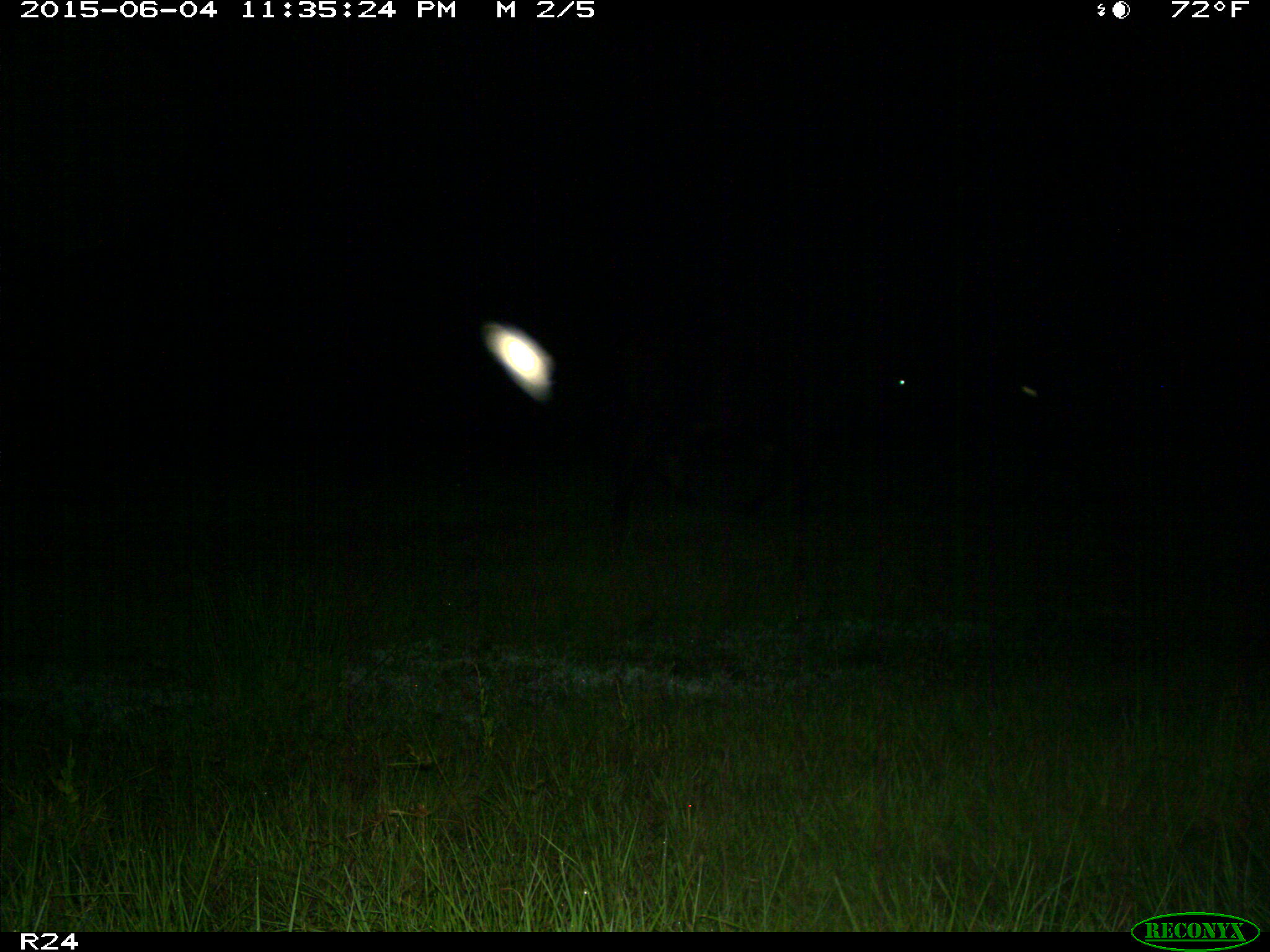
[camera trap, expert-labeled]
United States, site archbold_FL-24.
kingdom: Animalia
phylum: Chordata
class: Mammalia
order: Artiodactyla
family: Bovidae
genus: Bos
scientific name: Bos taurus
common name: domestic cow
Bos taurus (domestic cow).